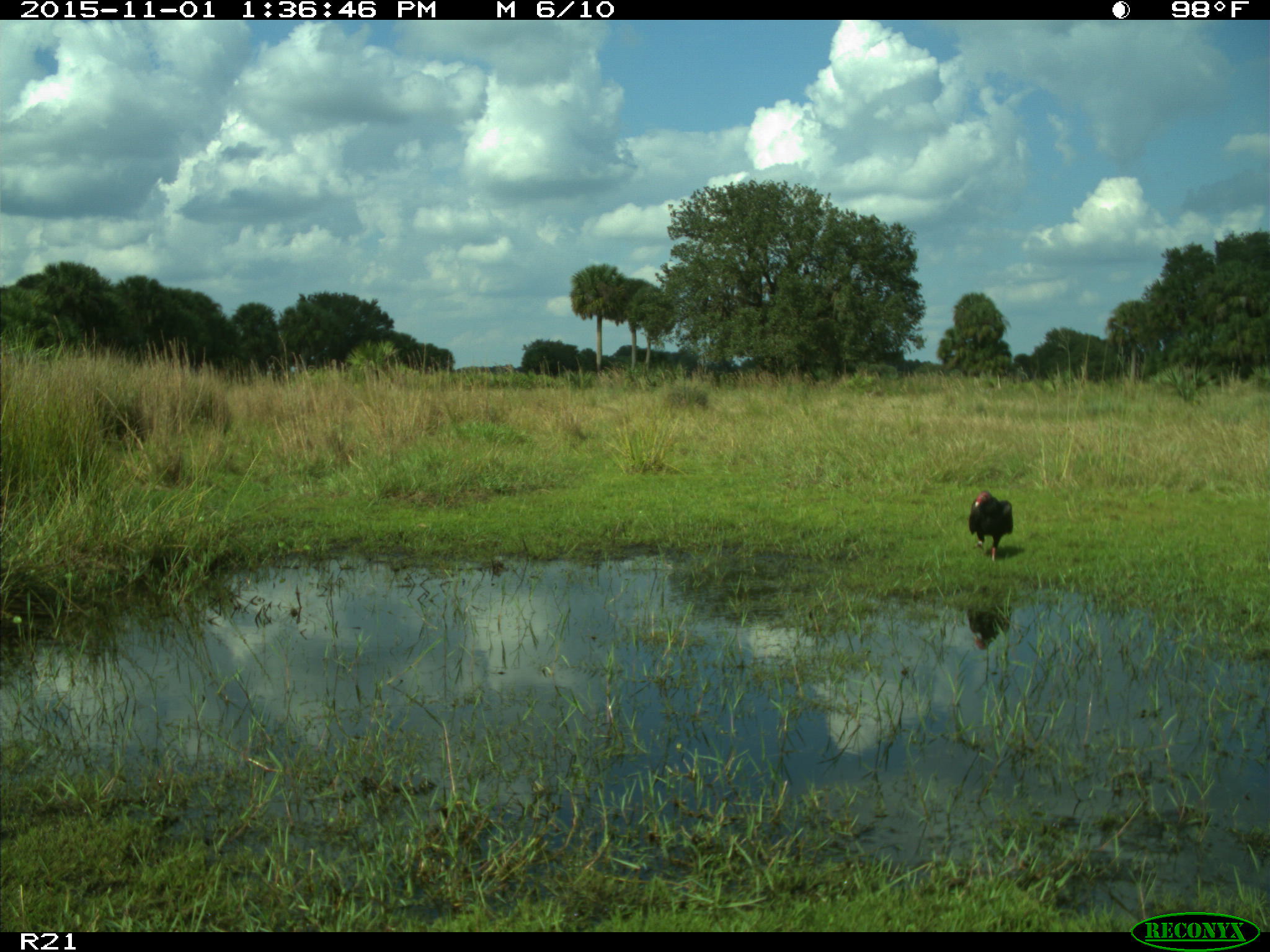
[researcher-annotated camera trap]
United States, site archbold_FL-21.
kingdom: Animalia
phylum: Chordata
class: Aves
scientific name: Aves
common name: birds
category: unidentified bird